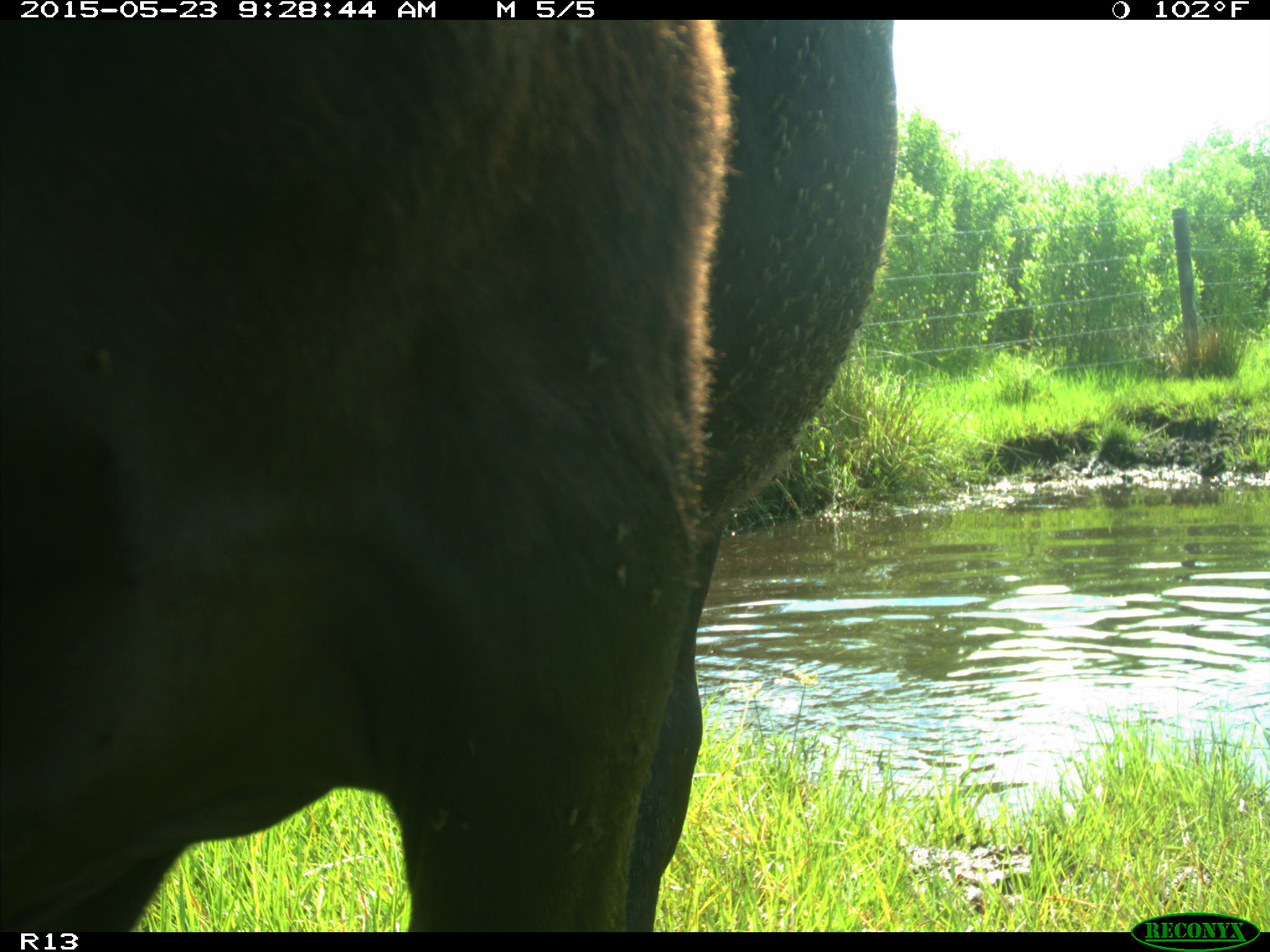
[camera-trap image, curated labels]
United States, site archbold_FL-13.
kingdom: Animalia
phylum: Chordata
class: Mammalia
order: Artiodactyla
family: Bovidae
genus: Bos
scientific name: Bos taurus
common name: domestic cow